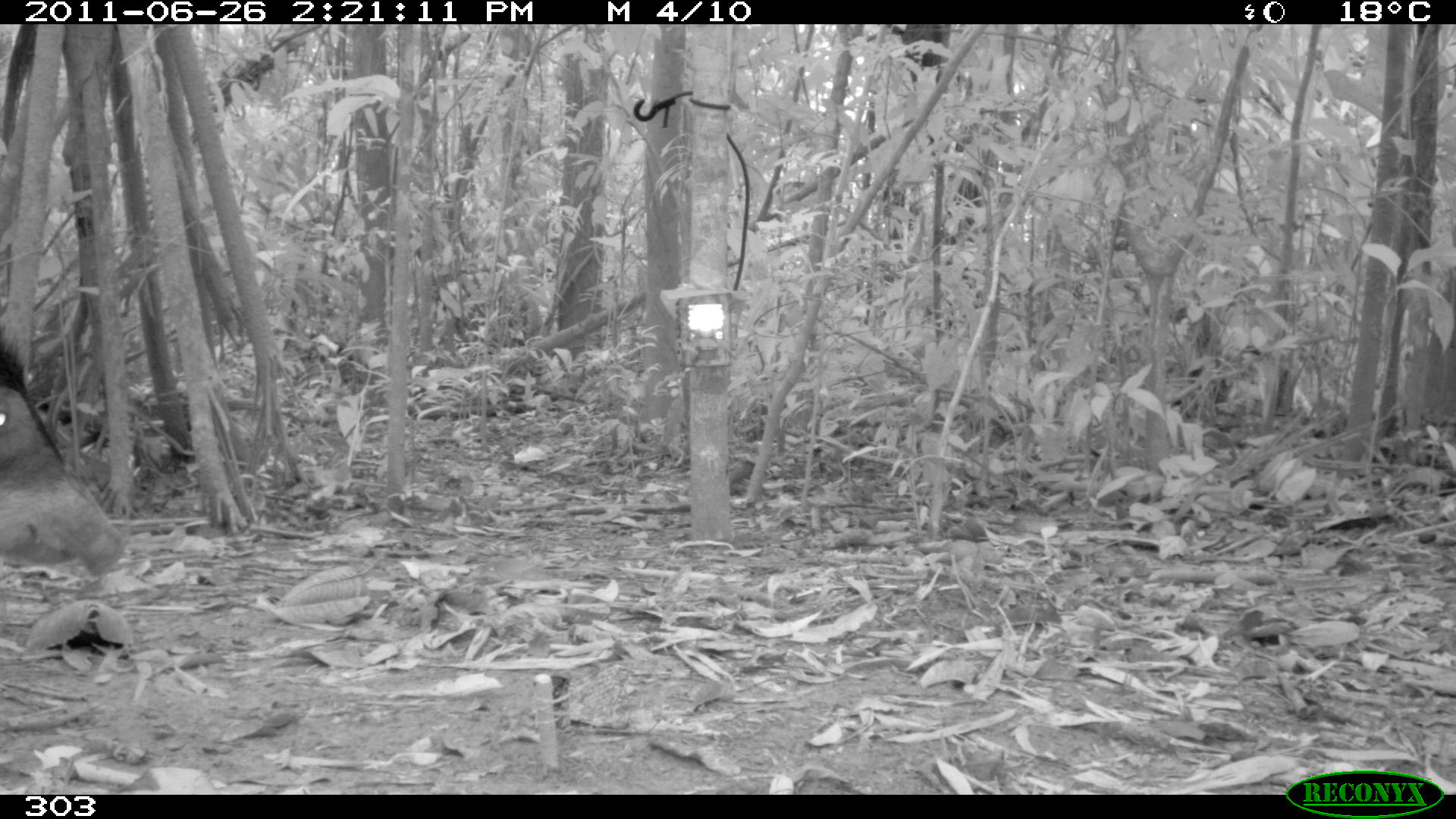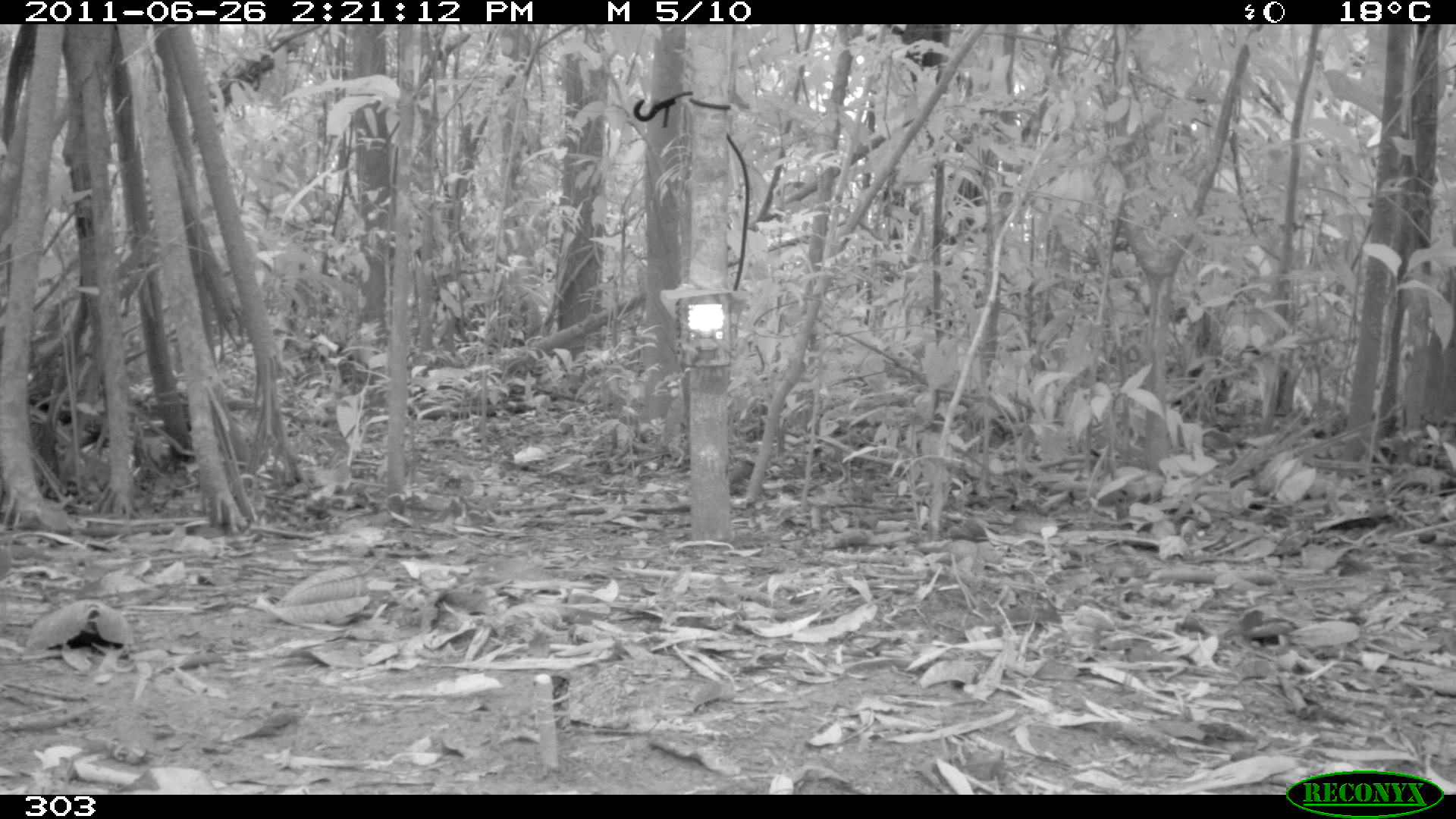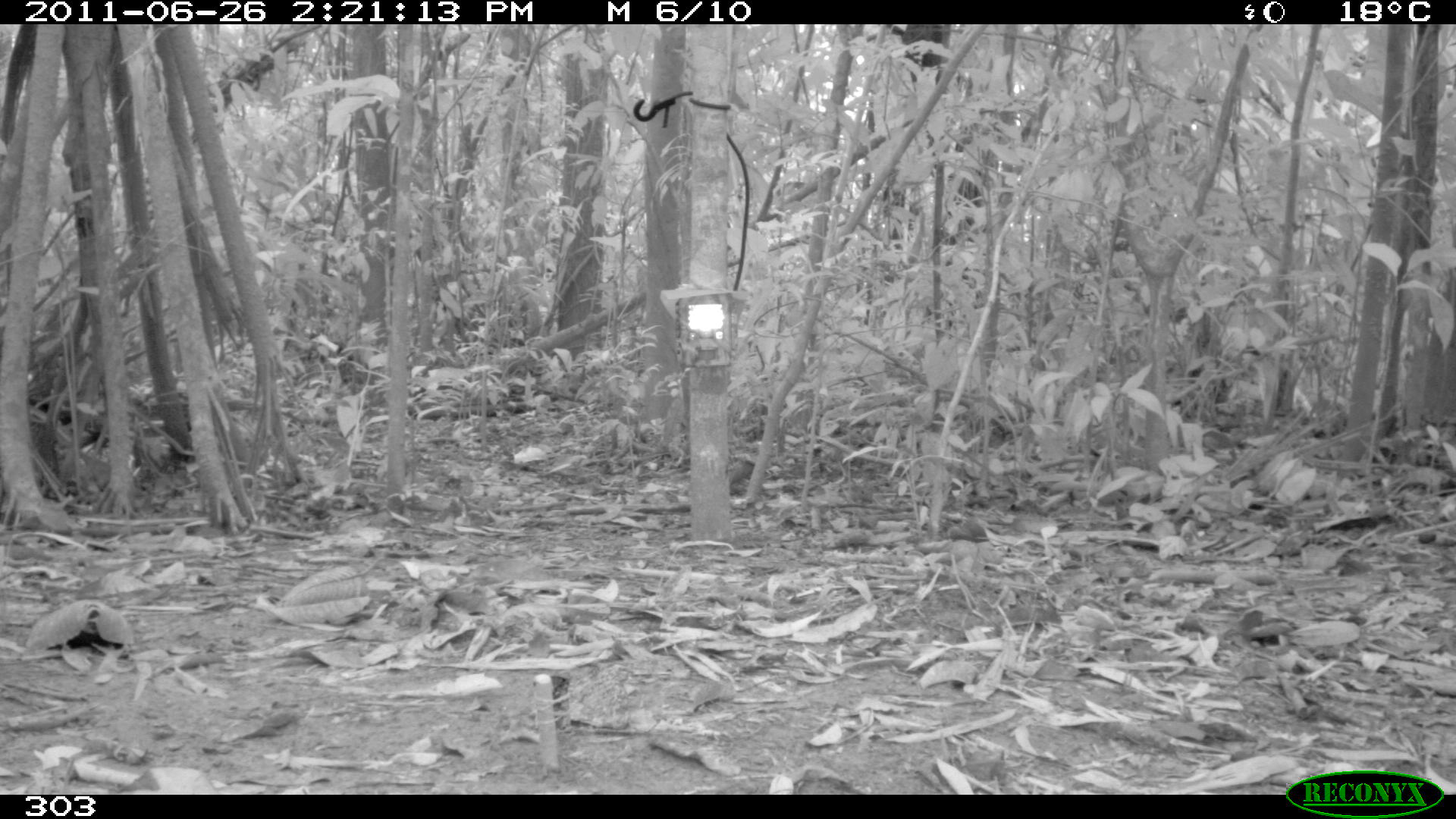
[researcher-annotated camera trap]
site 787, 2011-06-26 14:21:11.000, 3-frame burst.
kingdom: Animalia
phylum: Chordata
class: Mammalia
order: Artiodactyla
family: Tayassuidae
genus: Tayassu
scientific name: Tayassu pecari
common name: white-lipped peccary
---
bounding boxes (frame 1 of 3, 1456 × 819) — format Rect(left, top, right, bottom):
tayassu pecari: Rect(0, 331, 129, 579)